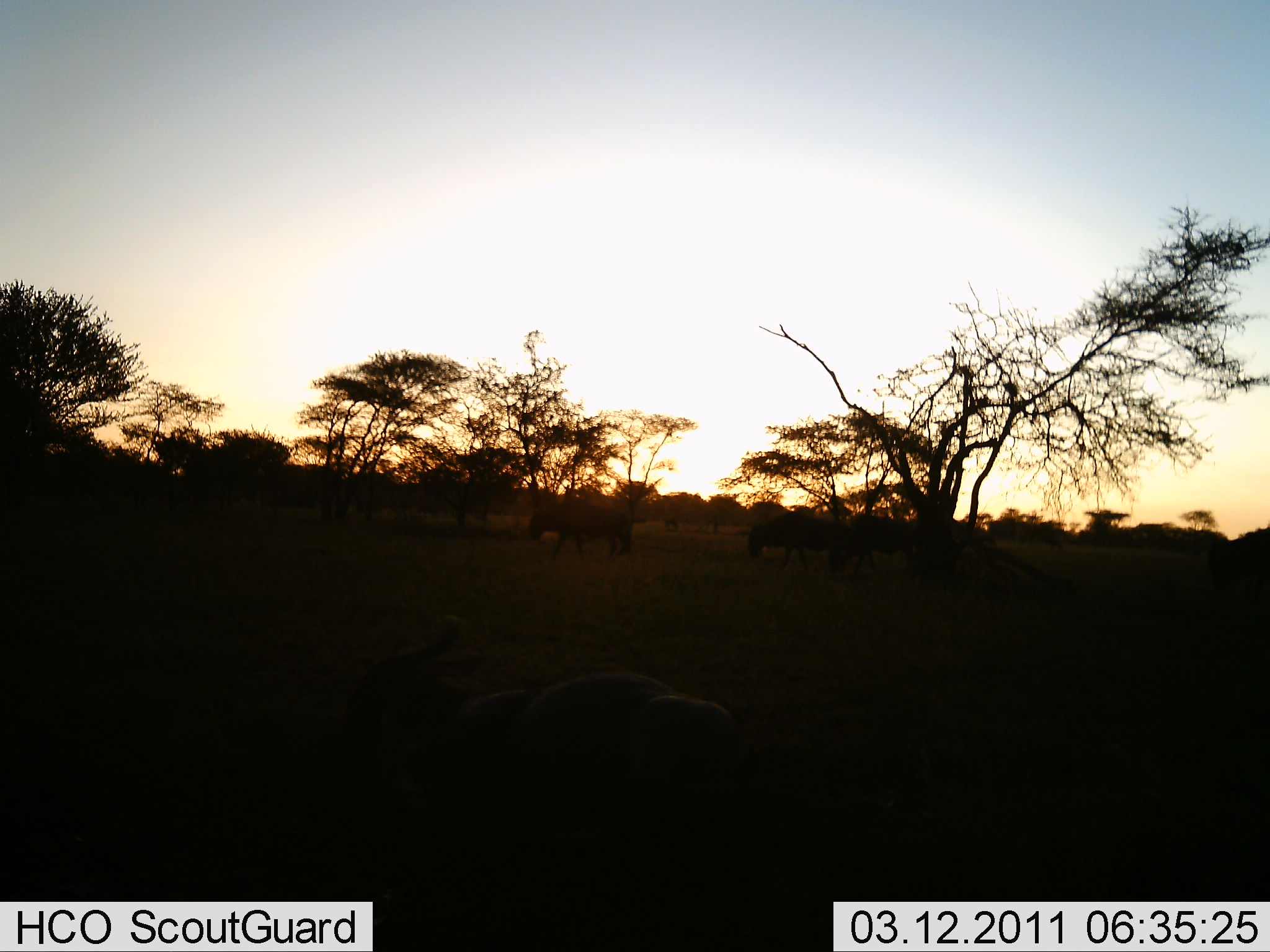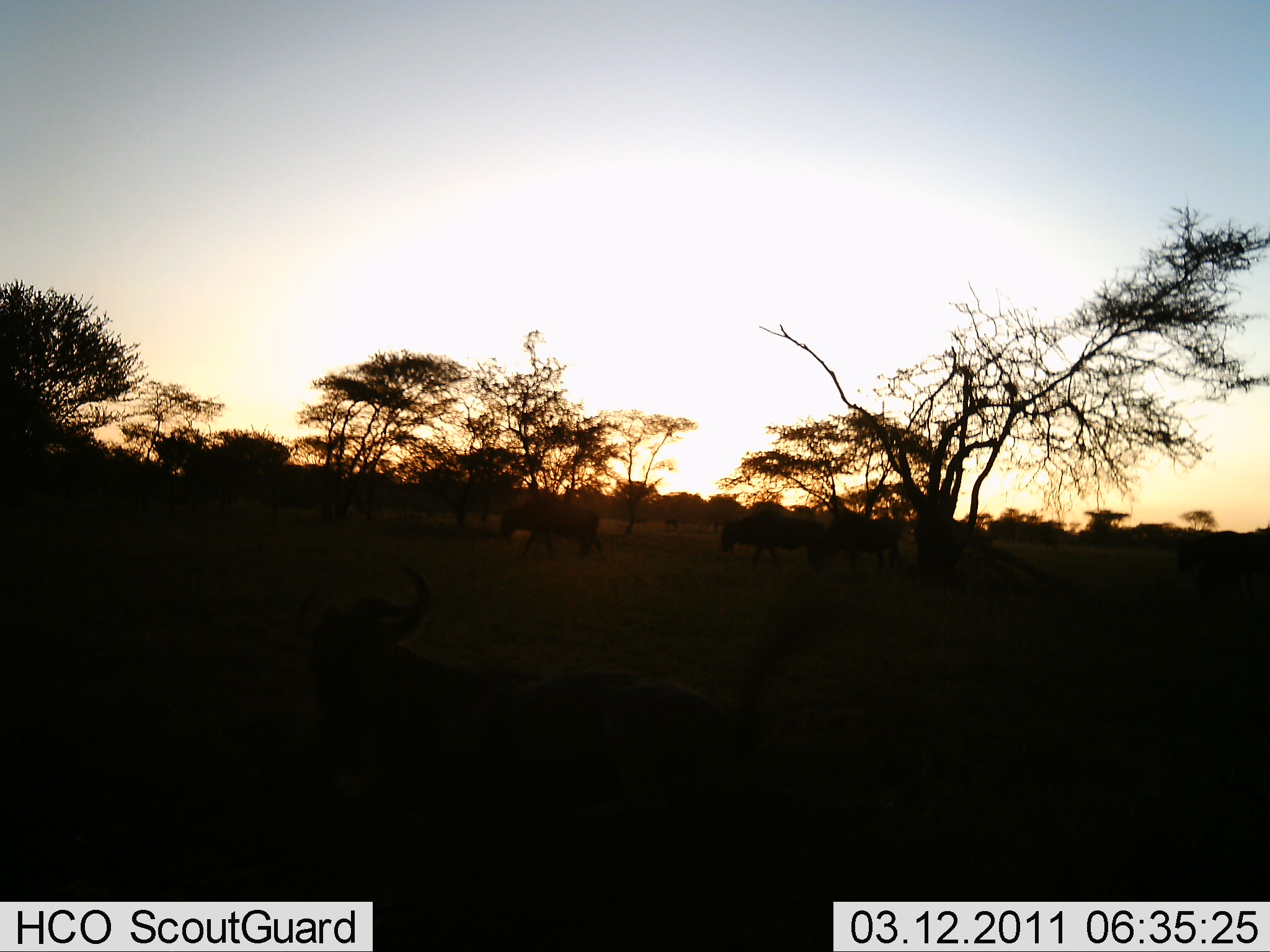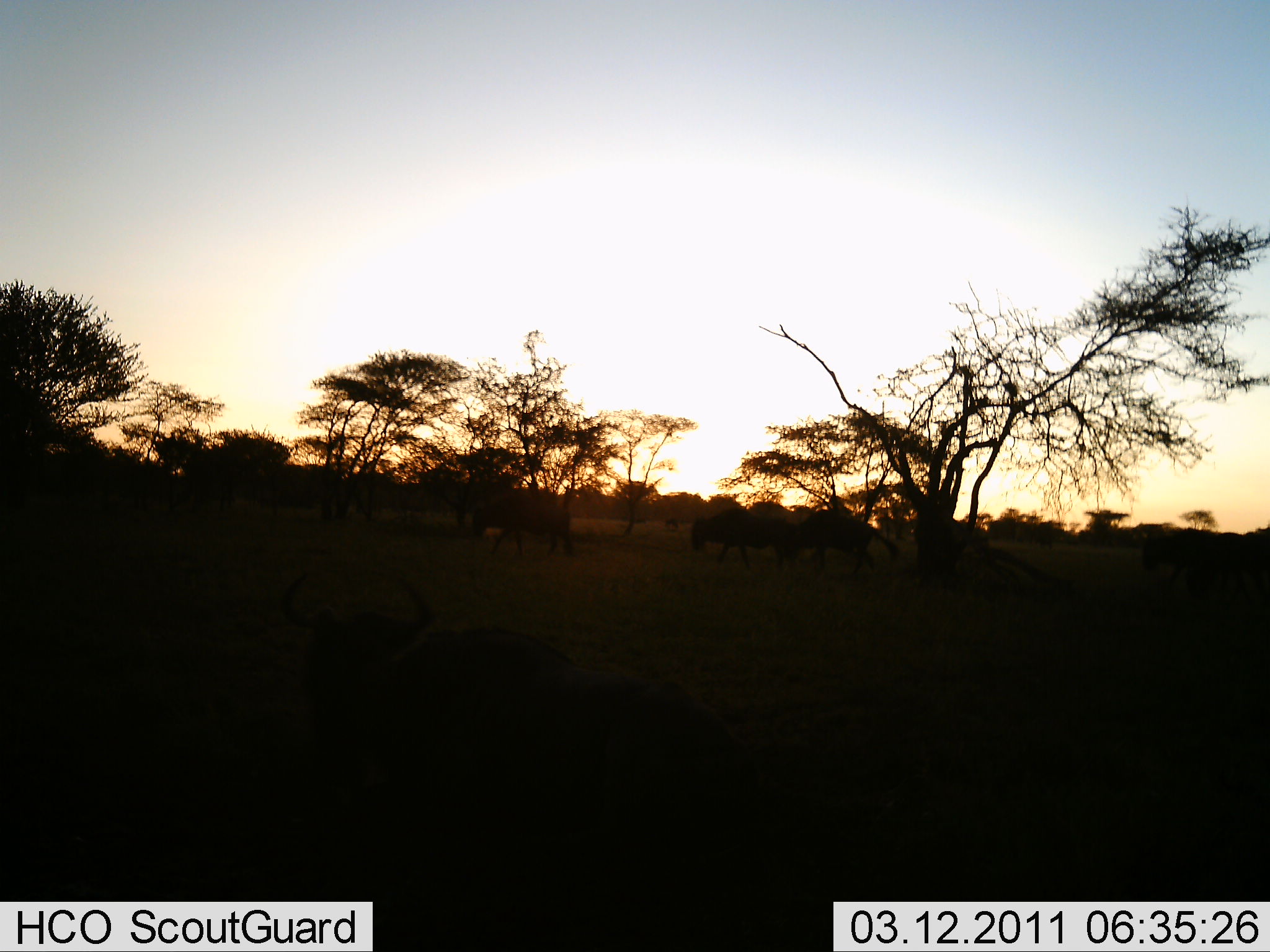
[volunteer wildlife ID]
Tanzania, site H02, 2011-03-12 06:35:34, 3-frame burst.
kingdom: Animalia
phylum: Chordata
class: Mammalia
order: Artiodactyla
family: Bovidae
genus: Connochaetes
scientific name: Connochaetes taurinus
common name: blue wildebeest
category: wildebeest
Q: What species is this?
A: Wildebeest (blue wildebeest) (Connochaetes taurinus).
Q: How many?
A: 5.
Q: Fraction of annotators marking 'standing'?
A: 27%.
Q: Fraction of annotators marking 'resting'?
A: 45%.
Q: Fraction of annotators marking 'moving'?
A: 91%.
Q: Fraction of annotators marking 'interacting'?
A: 9%.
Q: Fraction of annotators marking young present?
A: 0%.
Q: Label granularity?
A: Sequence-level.